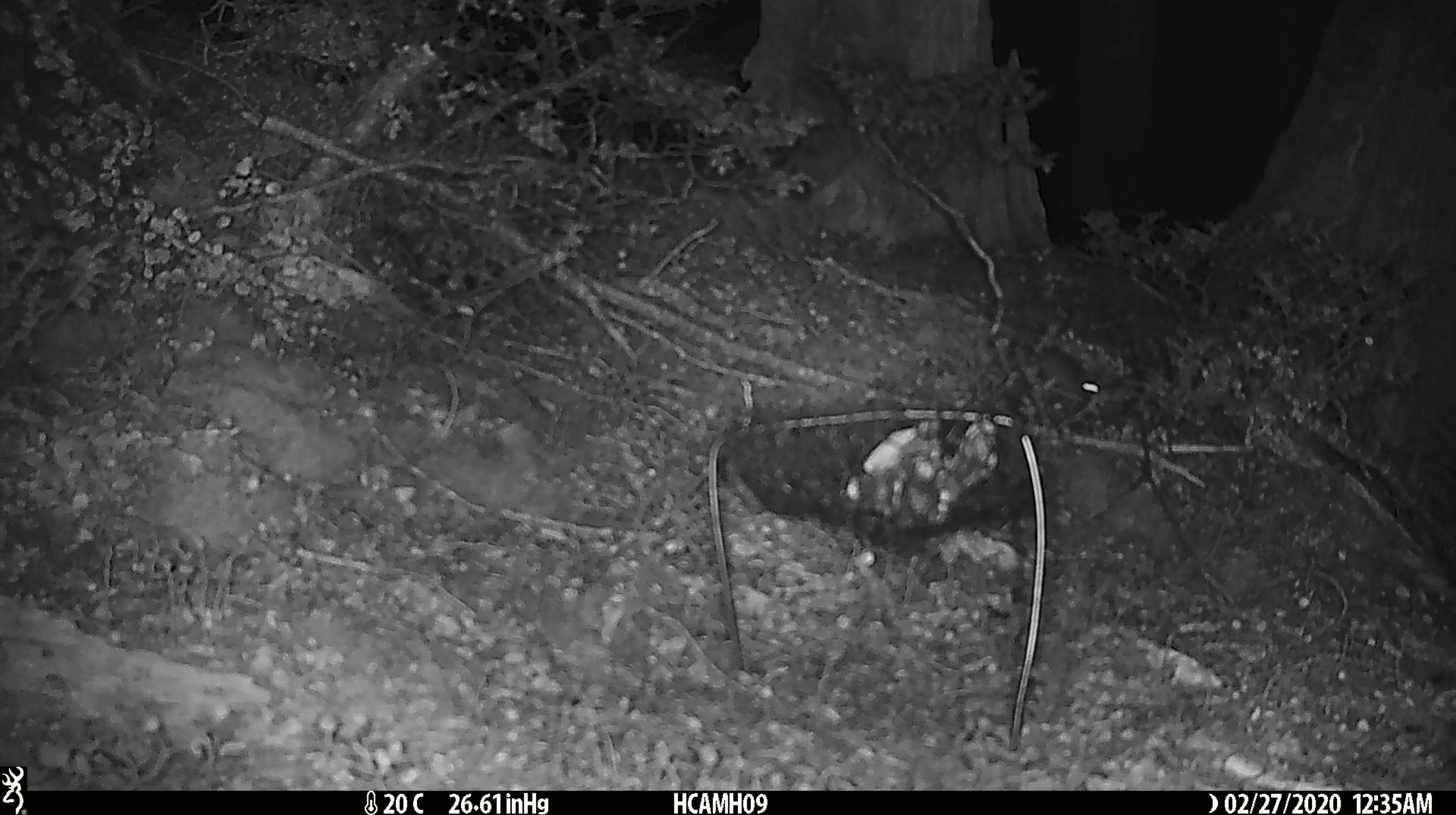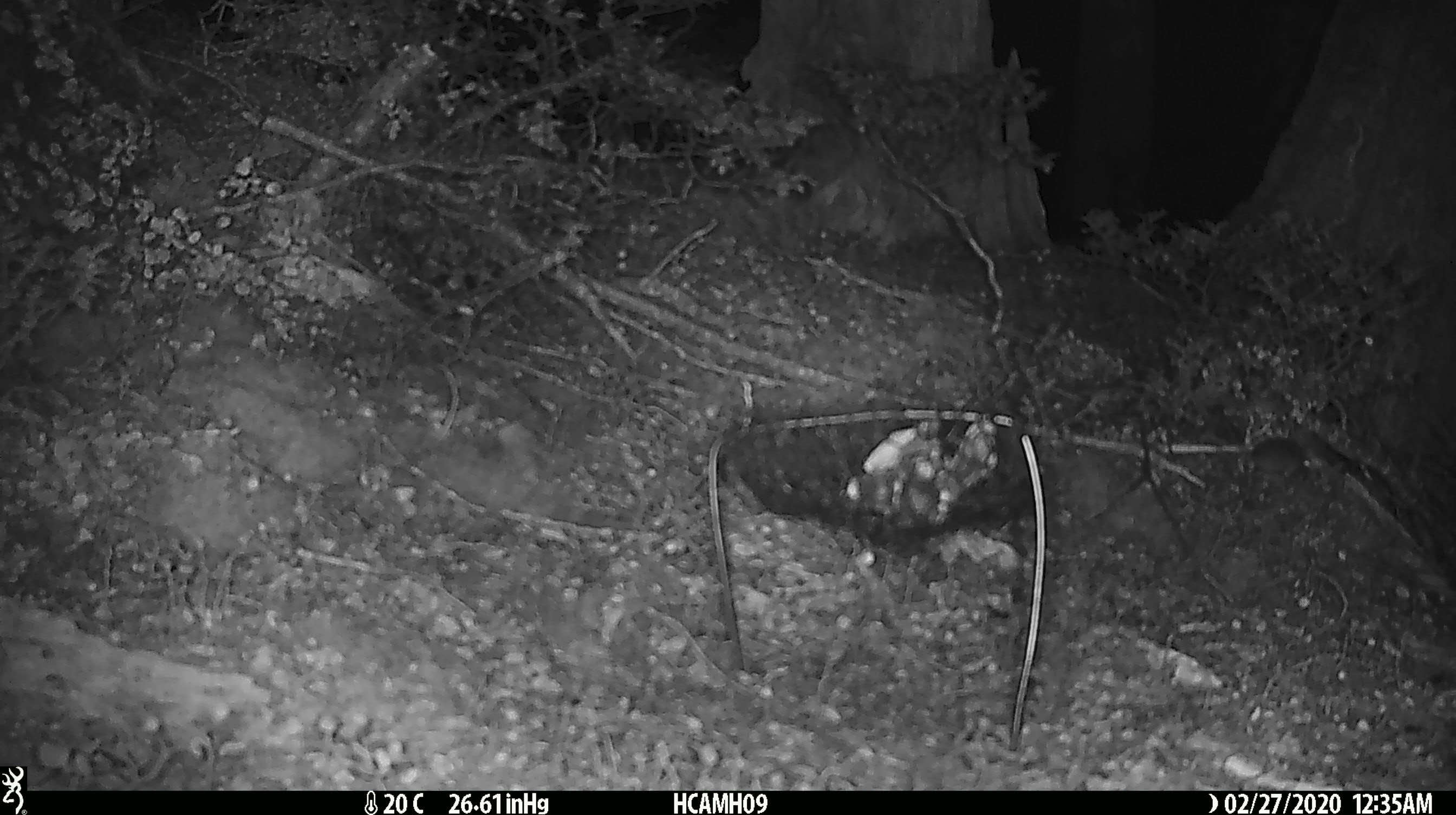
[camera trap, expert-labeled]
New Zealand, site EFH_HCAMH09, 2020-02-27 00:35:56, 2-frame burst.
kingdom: Animalia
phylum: Chordata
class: Mammalia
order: Rodentia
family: Muridae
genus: Mus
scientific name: Mus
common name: mouse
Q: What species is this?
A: Mouse (Mus).